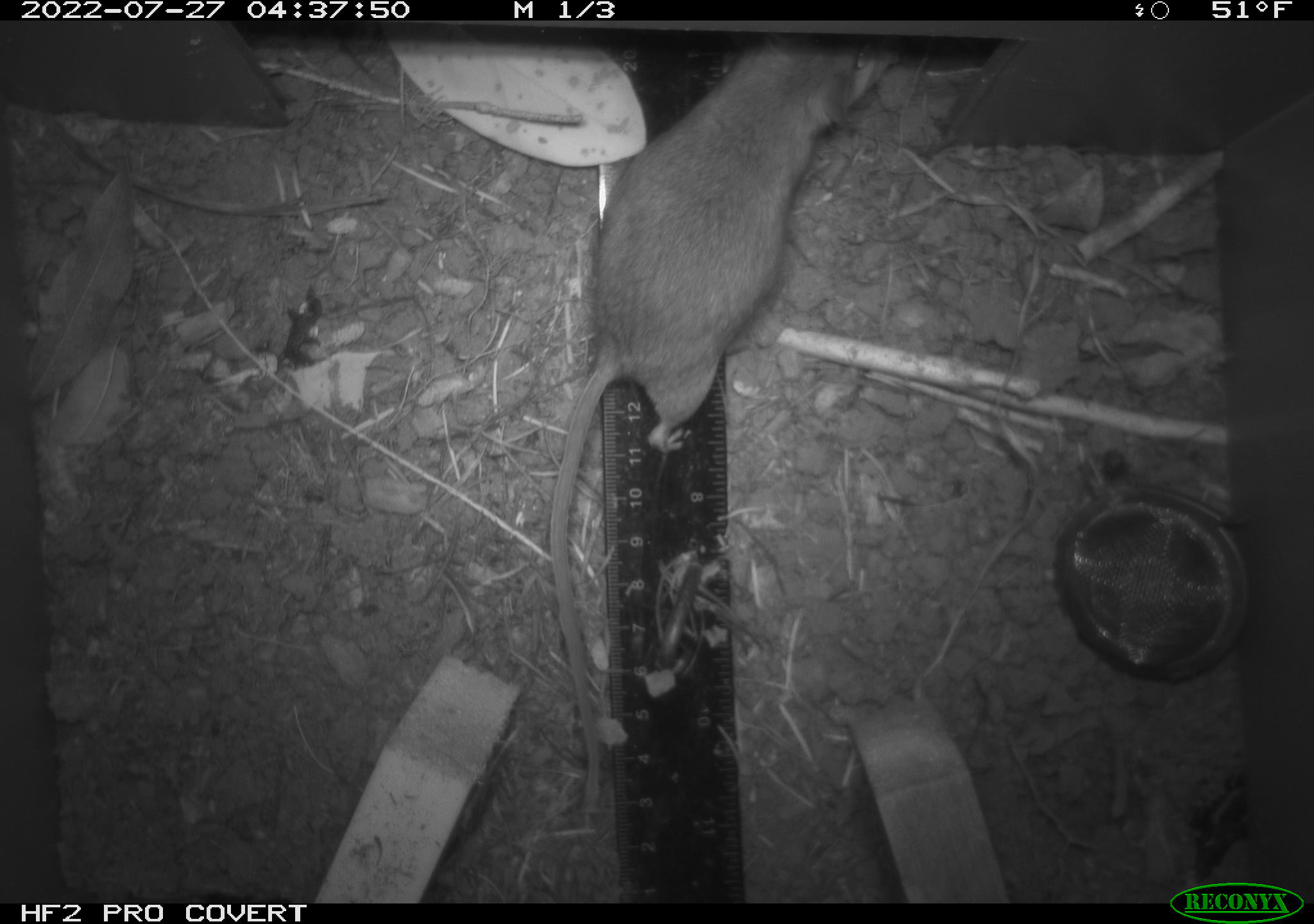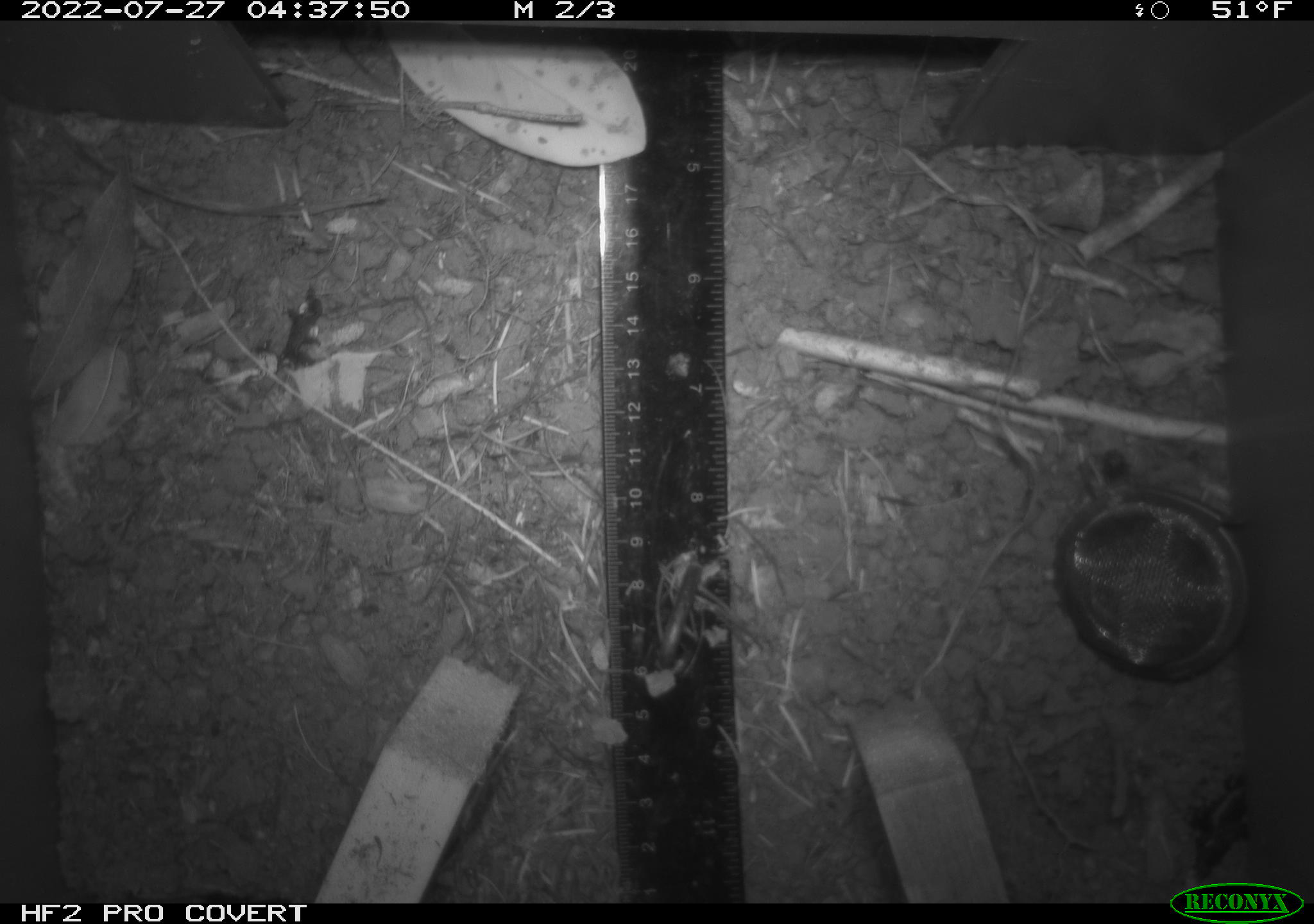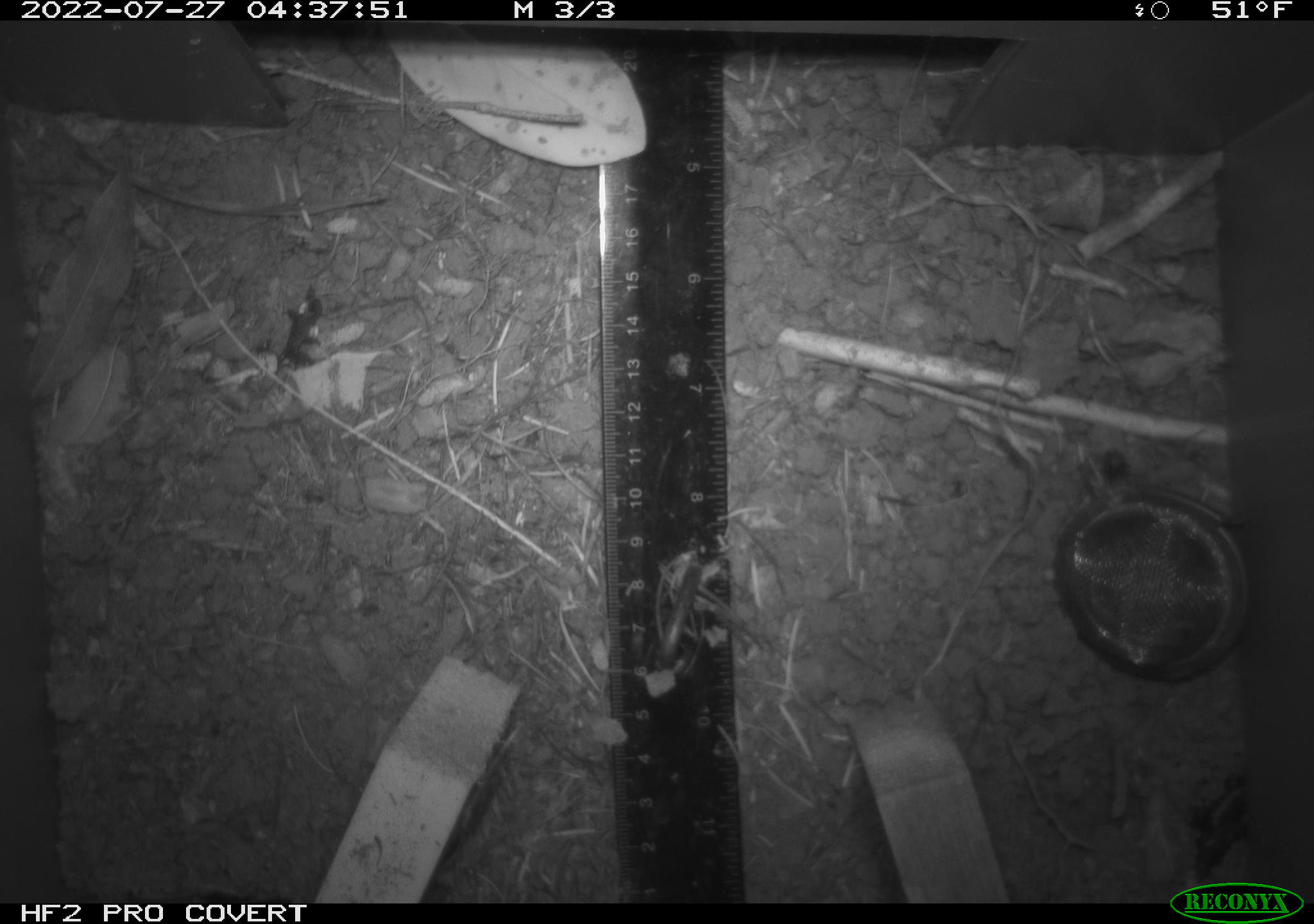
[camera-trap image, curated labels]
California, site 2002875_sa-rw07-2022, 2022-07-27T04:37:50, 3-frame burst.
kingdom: Animalia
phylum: Chordata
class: Mammalia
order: Rodentia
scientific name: Rodentia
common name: mouse species